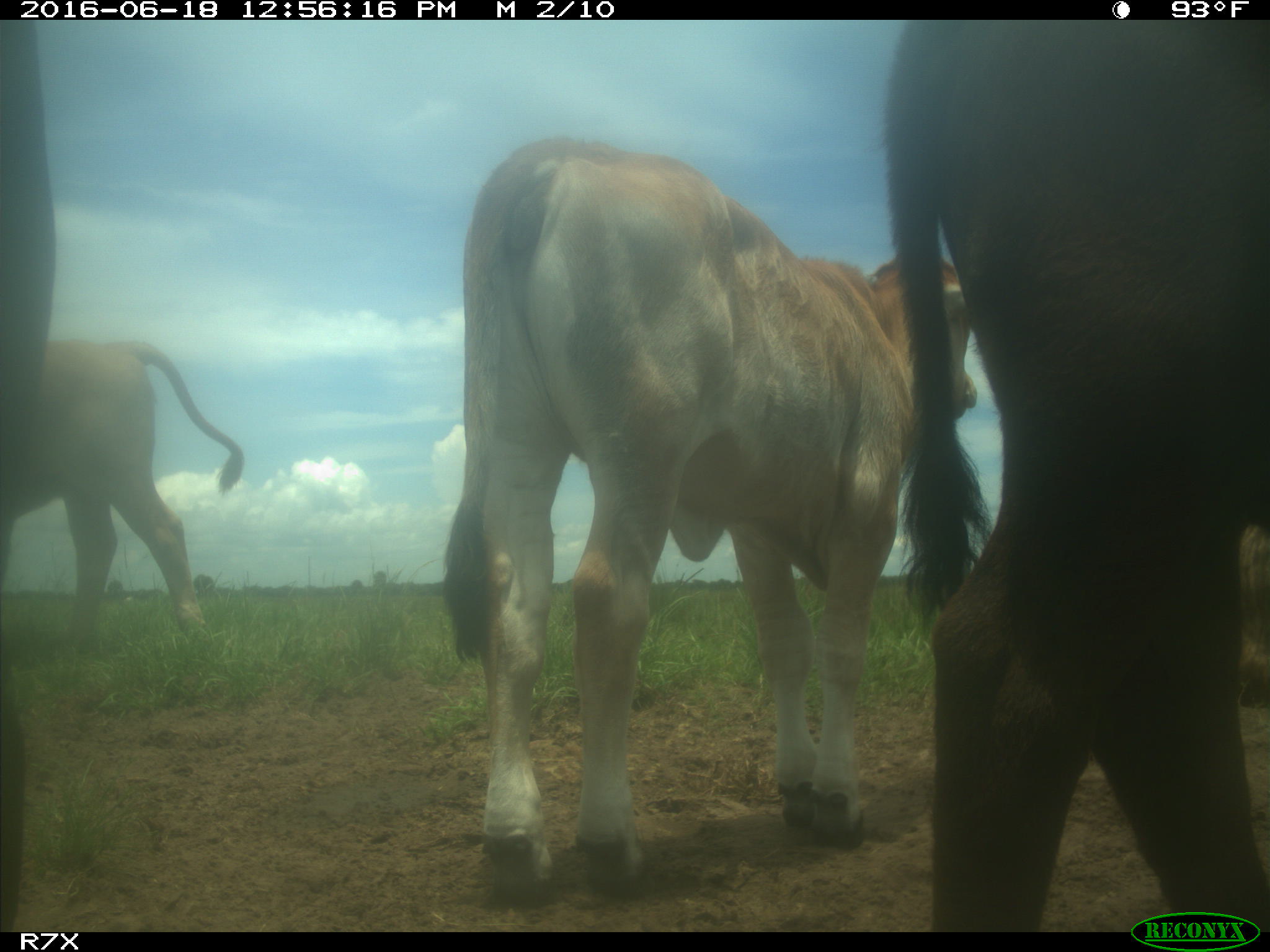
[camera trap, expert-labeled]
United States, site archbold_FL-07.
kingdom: Animalia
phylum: Chordata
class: Mammalia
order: Artiodactyla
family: Bovidae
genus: Bos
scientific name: Bos taurus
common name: domestic cow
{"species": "Bos taurus (domestic cow)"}